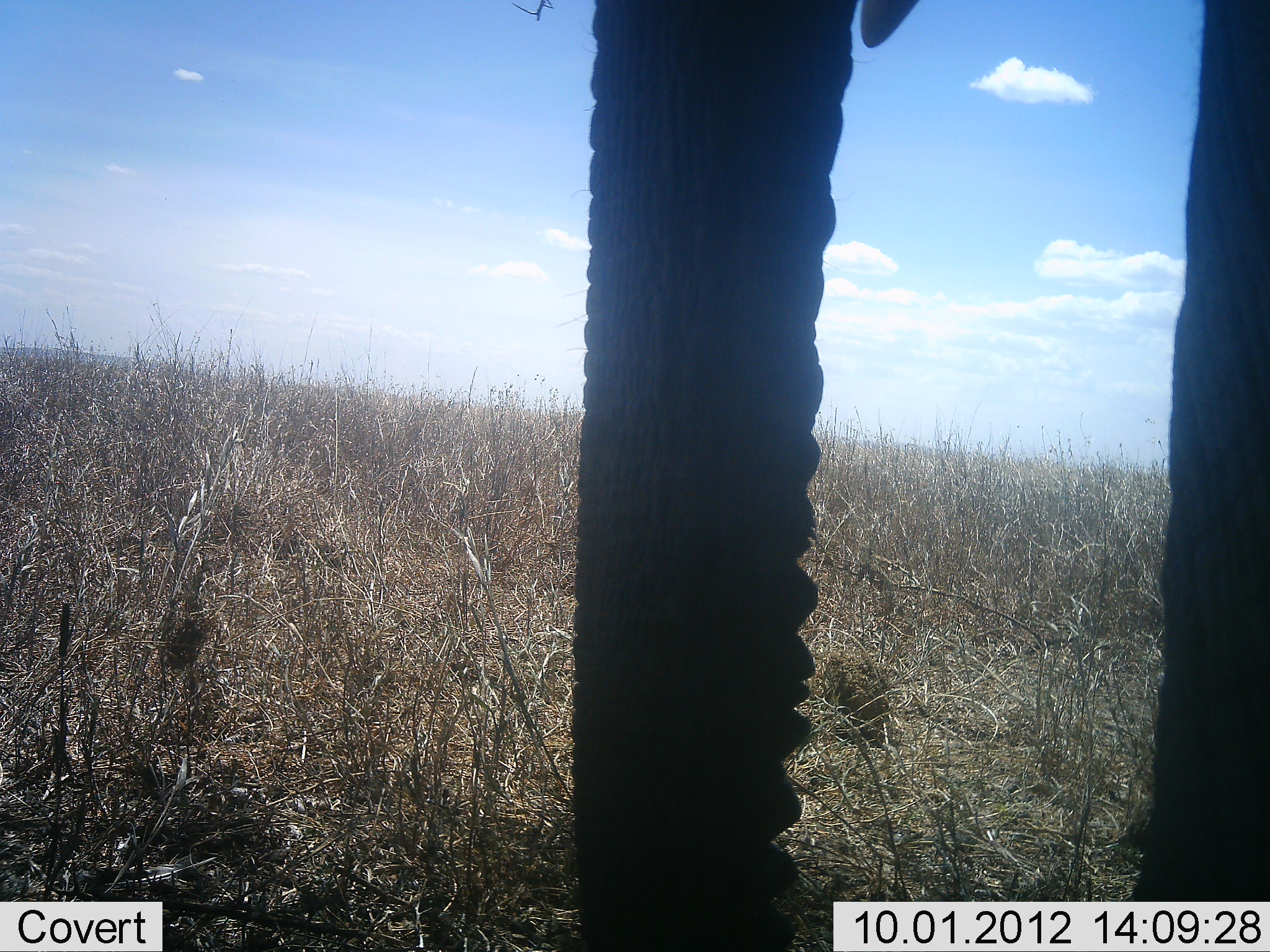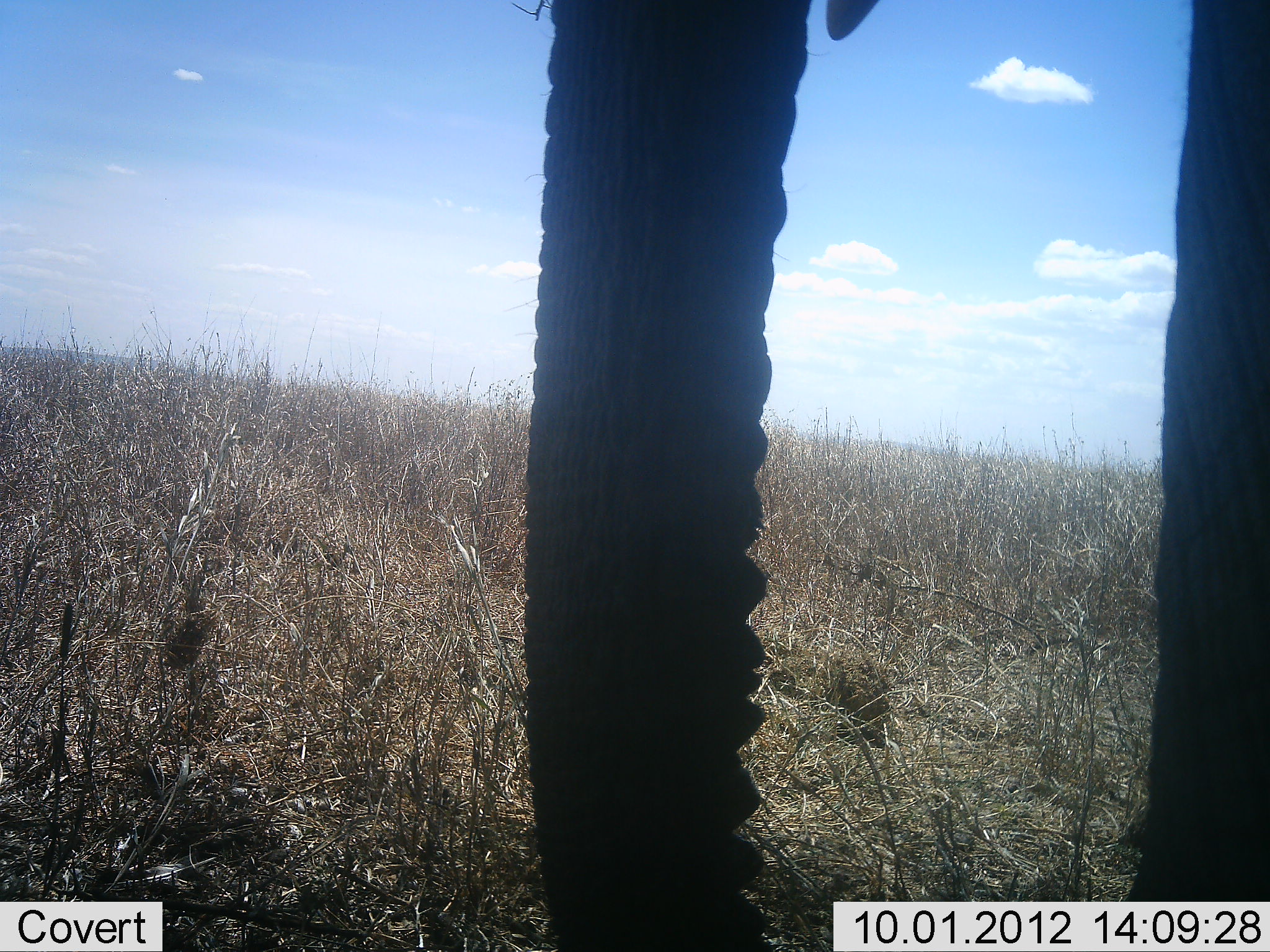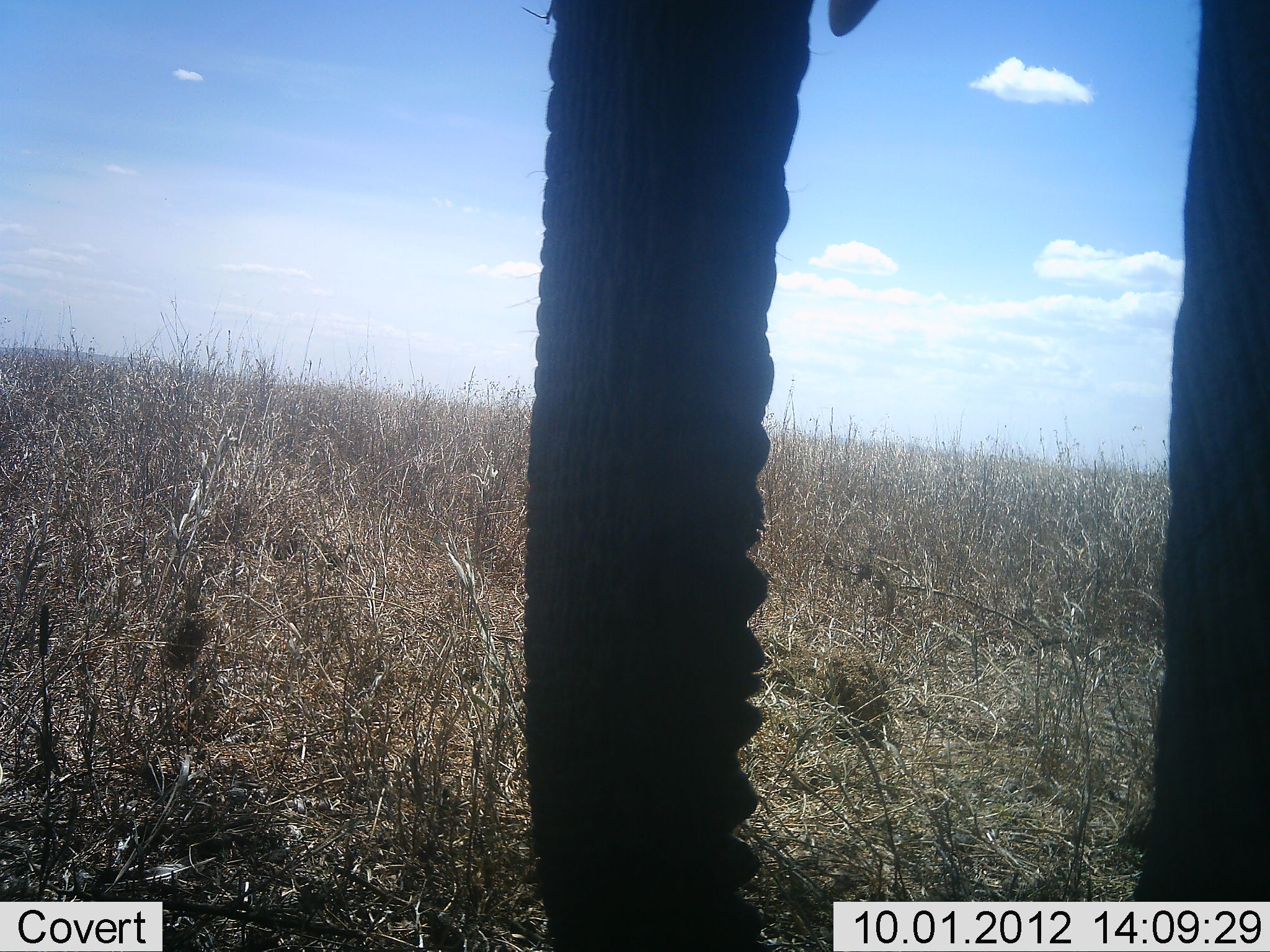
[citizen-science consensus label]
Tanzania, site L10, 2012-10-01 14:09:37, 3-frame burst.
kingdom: Animalia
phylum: Chordata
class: Mammalia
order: Proboscidea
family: Elephantidae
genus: Loxodonta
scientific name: Loxodonta africana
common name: african bush elephant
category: elephant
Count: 1.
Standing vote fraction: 100%.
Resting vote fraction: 0%.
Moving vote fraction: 0%.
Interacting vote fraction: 0%.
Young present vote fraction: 0%.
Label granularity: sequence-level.